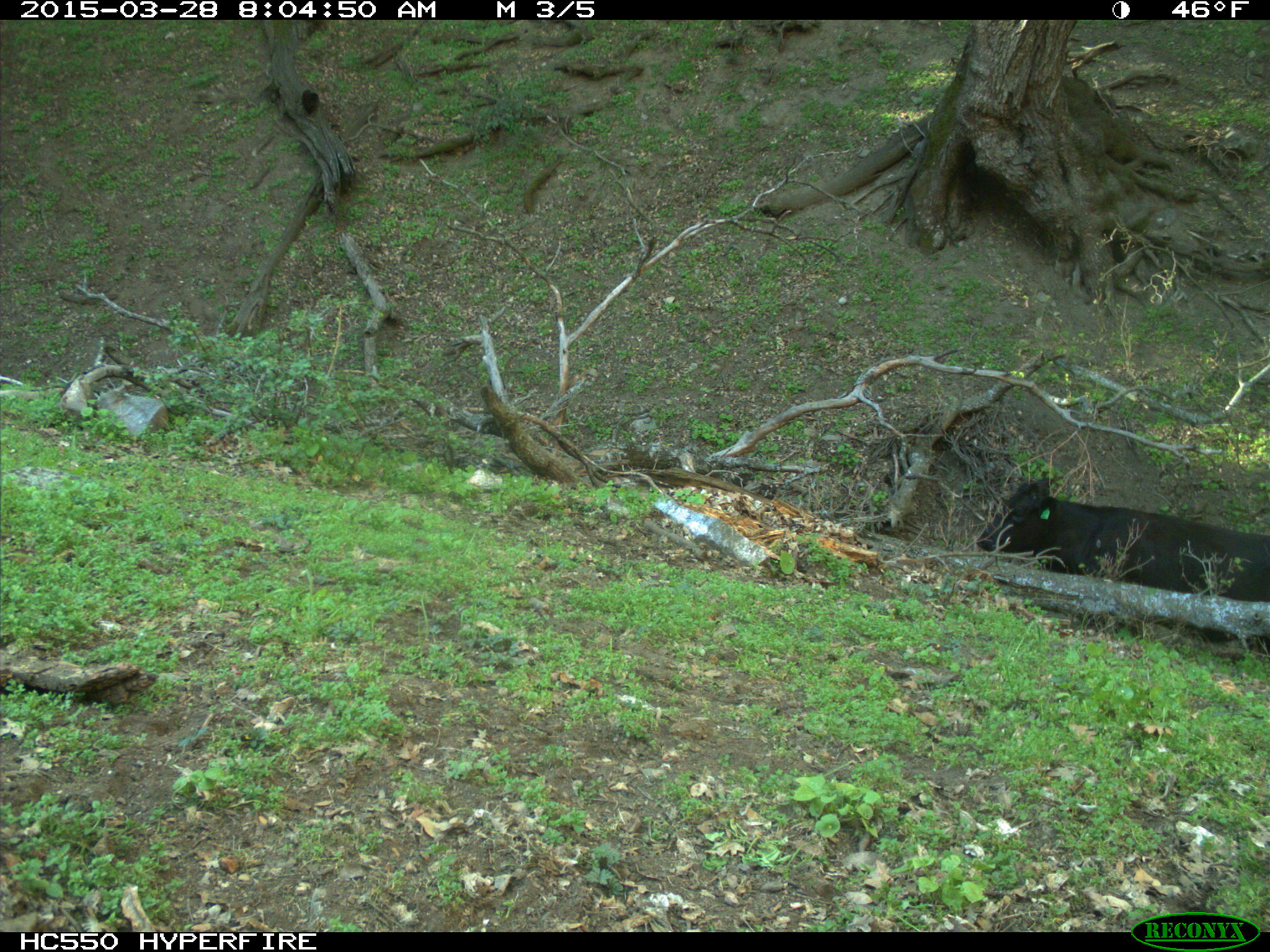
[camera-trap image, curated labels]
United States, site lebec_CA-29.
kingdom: Animalia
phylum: Chordata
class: Mammalia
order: Artiodactyla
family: Bovidae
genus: Bos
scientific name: Bos taurus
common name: domestic cow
Bos taurus (domestic cow).